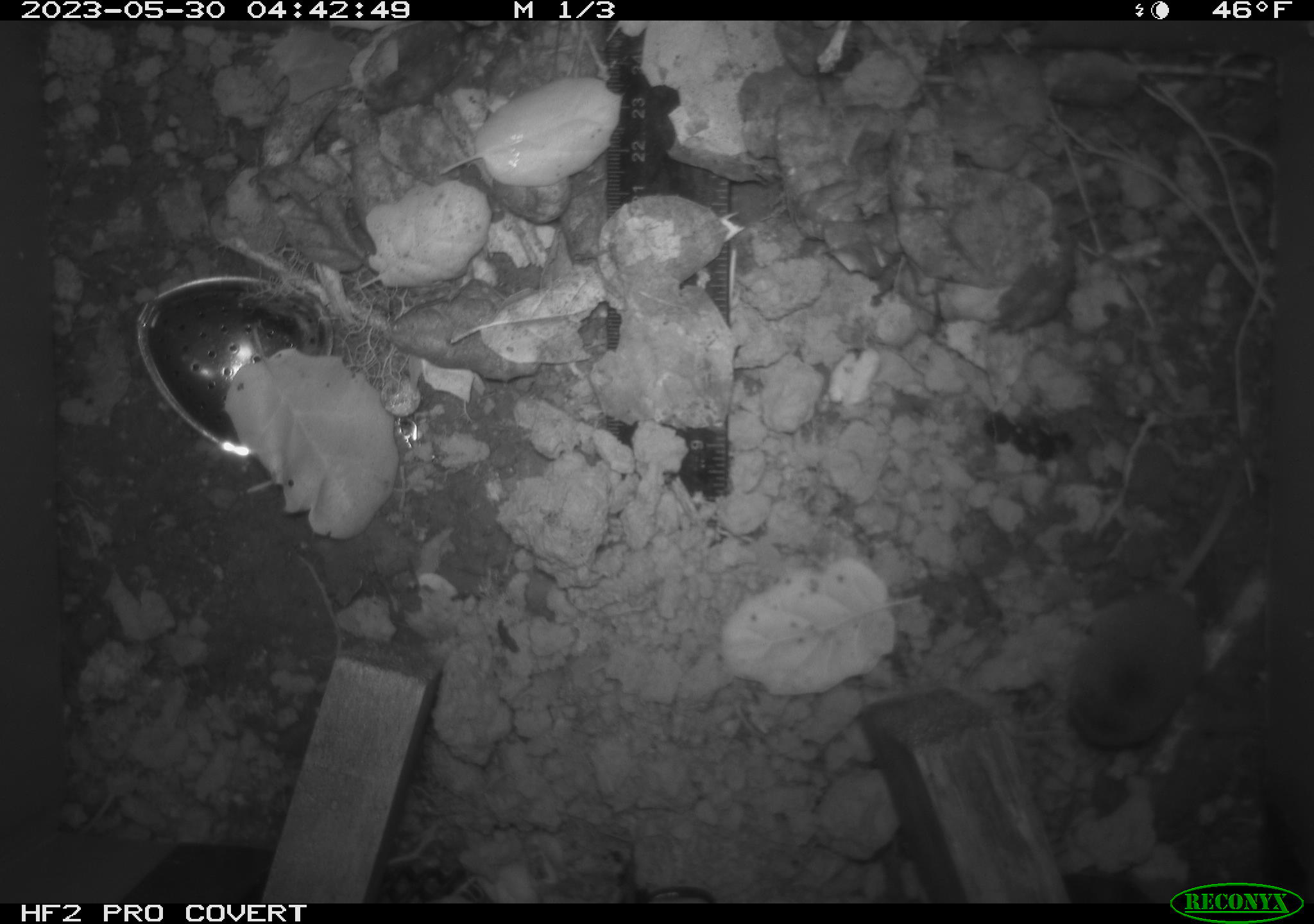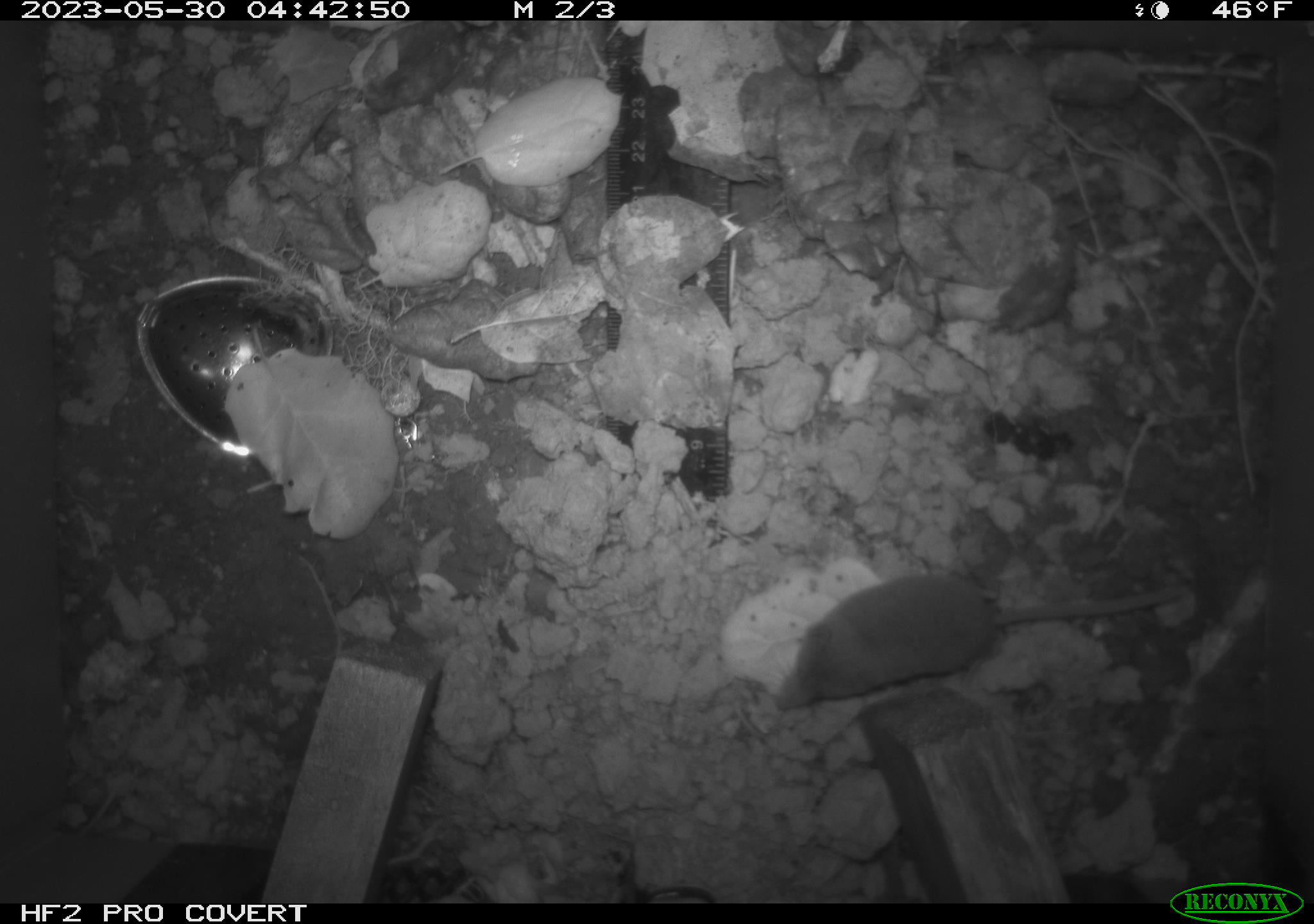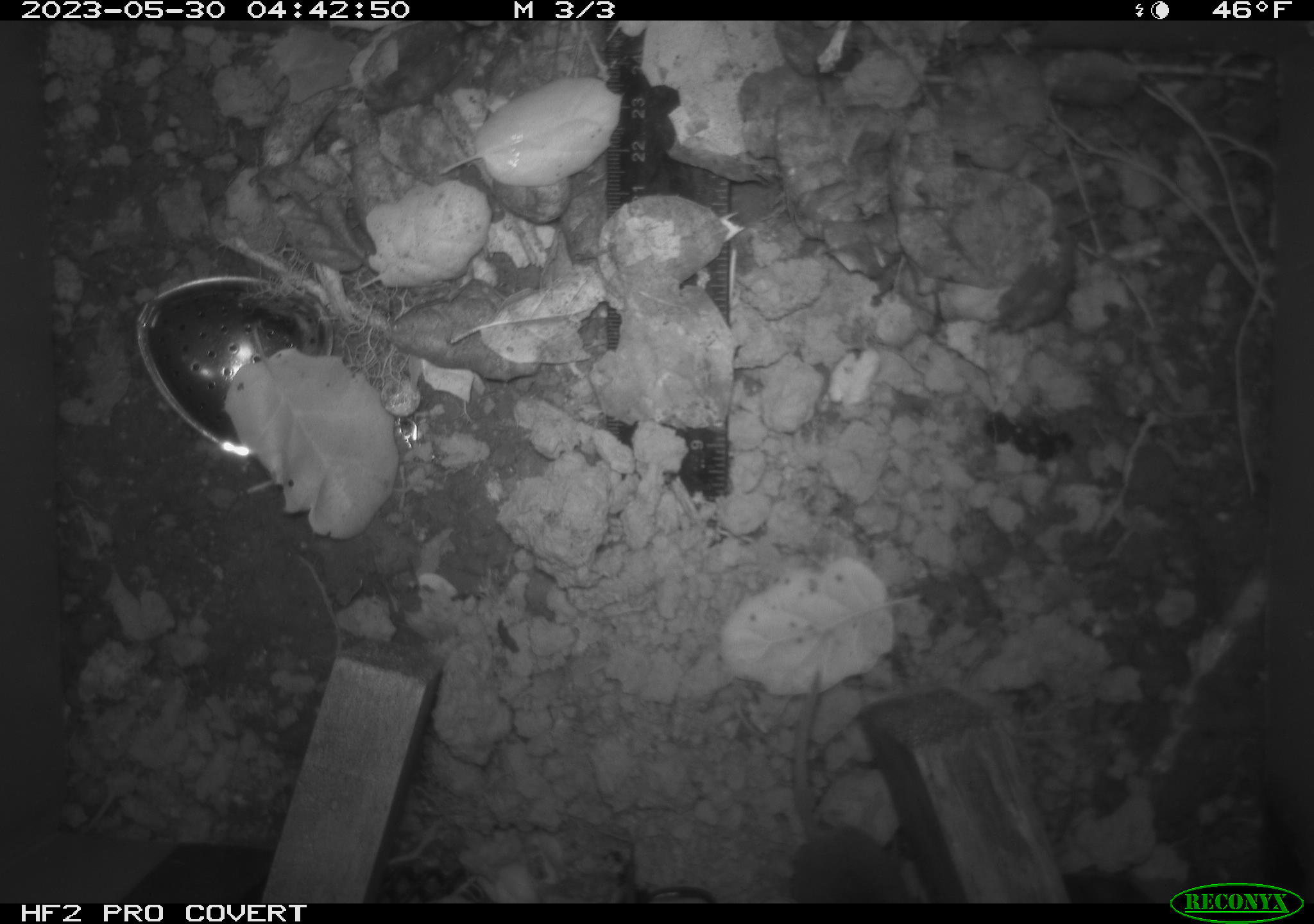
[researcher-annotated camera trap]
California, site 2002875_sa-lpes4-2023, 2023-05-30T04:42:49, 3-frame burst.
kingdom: Animalia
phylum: Chordata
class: Mammalia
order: Eulipotyphla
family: Soricidae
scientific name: Soricidae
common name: shrews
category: soricidae family